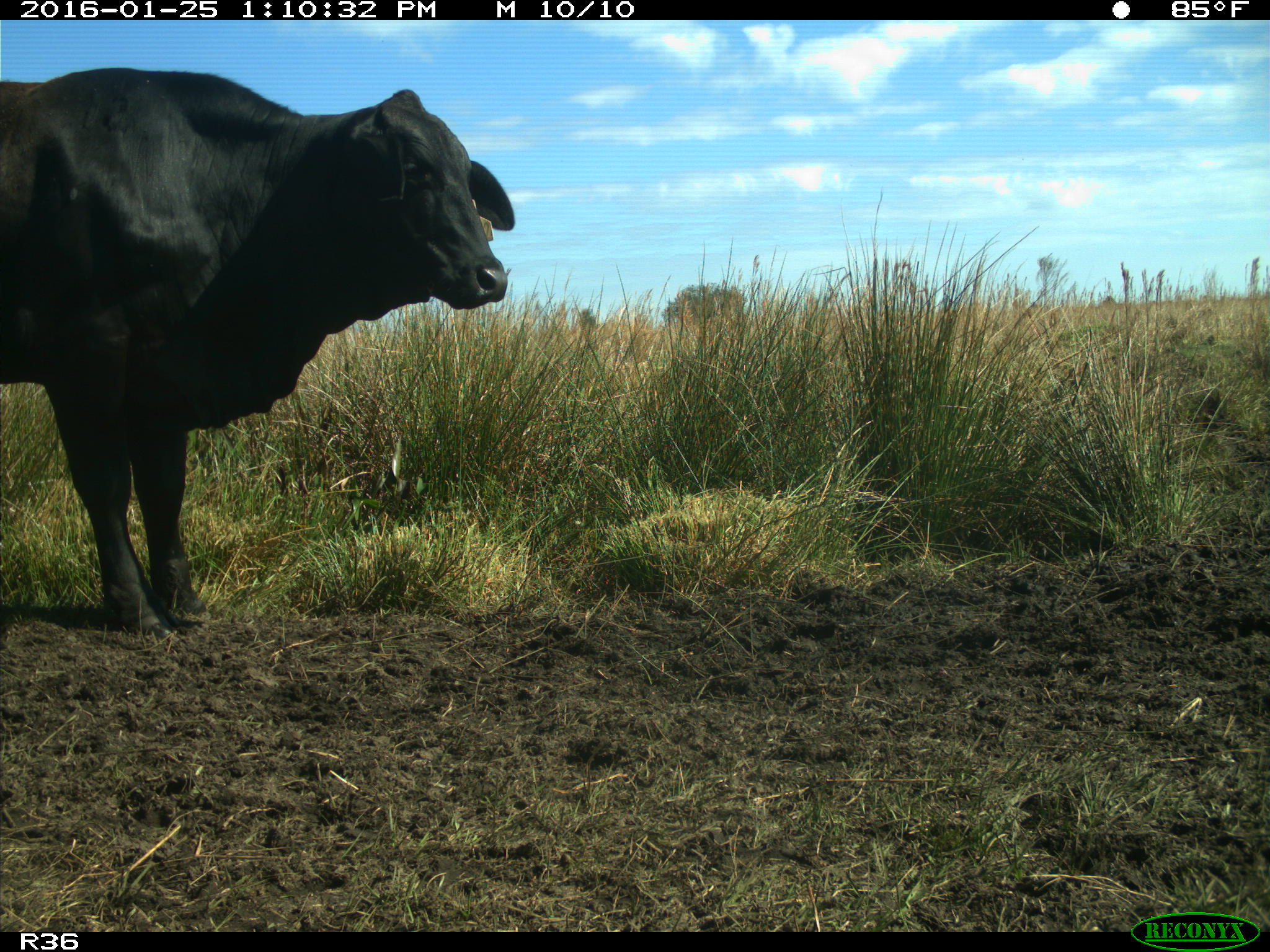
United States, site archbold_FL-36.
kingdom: Animalia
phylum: Chordata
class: Mammalia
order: Artiodactyla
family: Bovidae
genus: Bos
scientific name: Bos taurus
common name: domestic cow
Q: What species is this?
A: Bos taurus (domestic cow).